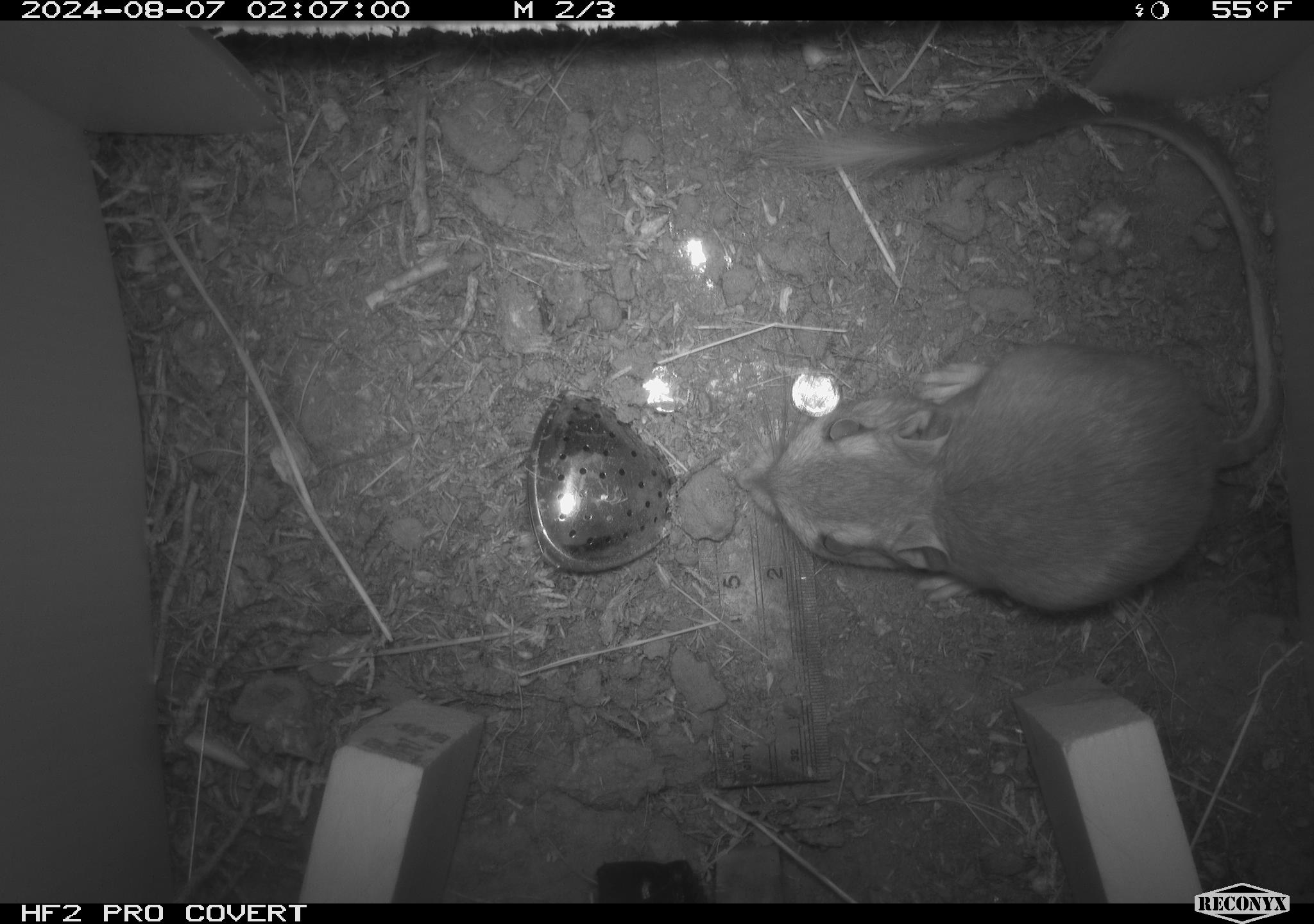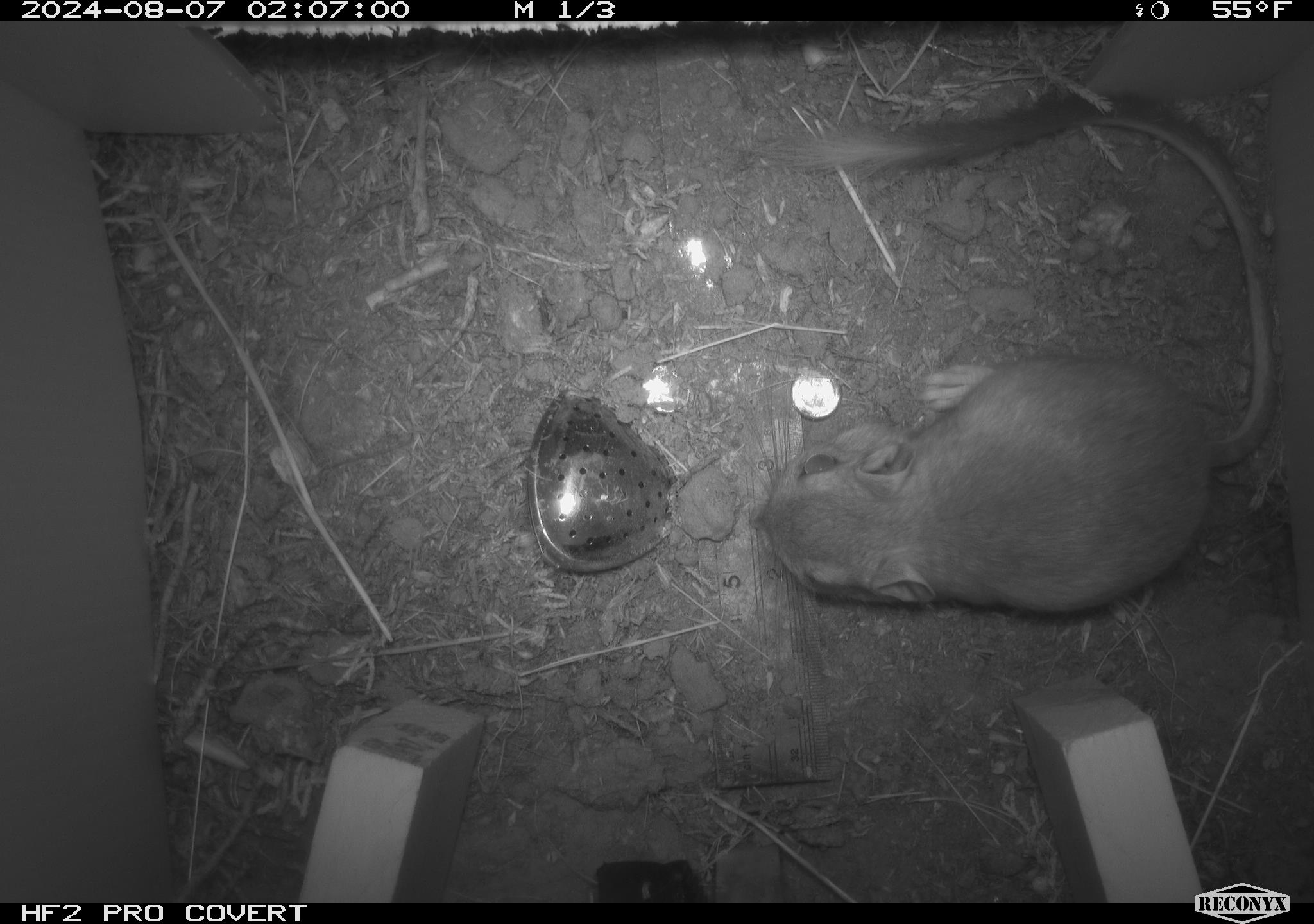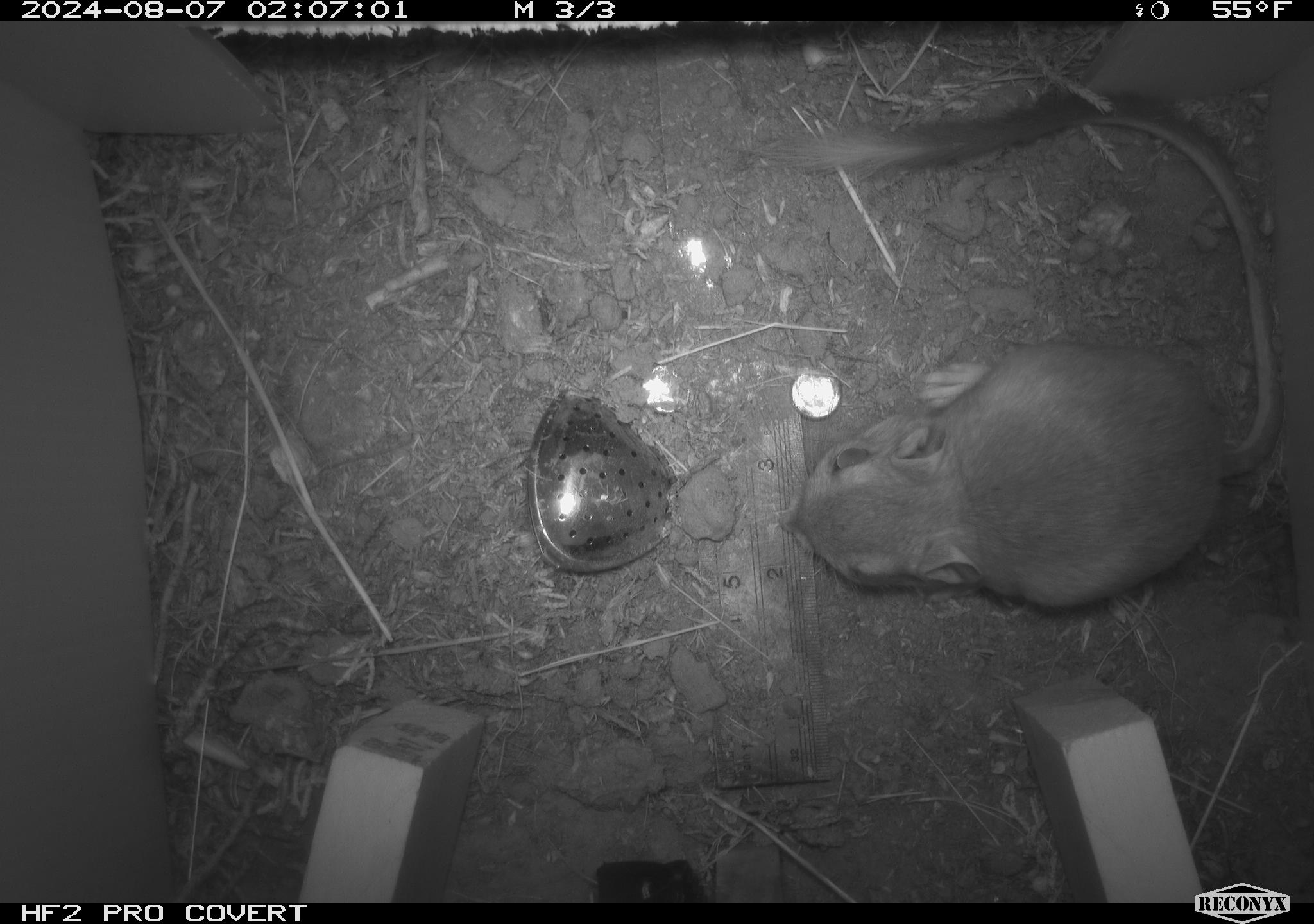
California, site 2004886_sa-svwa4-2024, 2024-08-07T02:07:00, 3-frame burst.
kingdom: Animalia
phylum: Chordata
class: Mammalia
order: Rodentia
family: Heteromyidae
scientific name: Heteromyidae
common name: kangaroo rats and pocket mice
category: heteromyidae family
Heteromyidae family (kangaroo rats and pocket mice) (Heteromyidae).